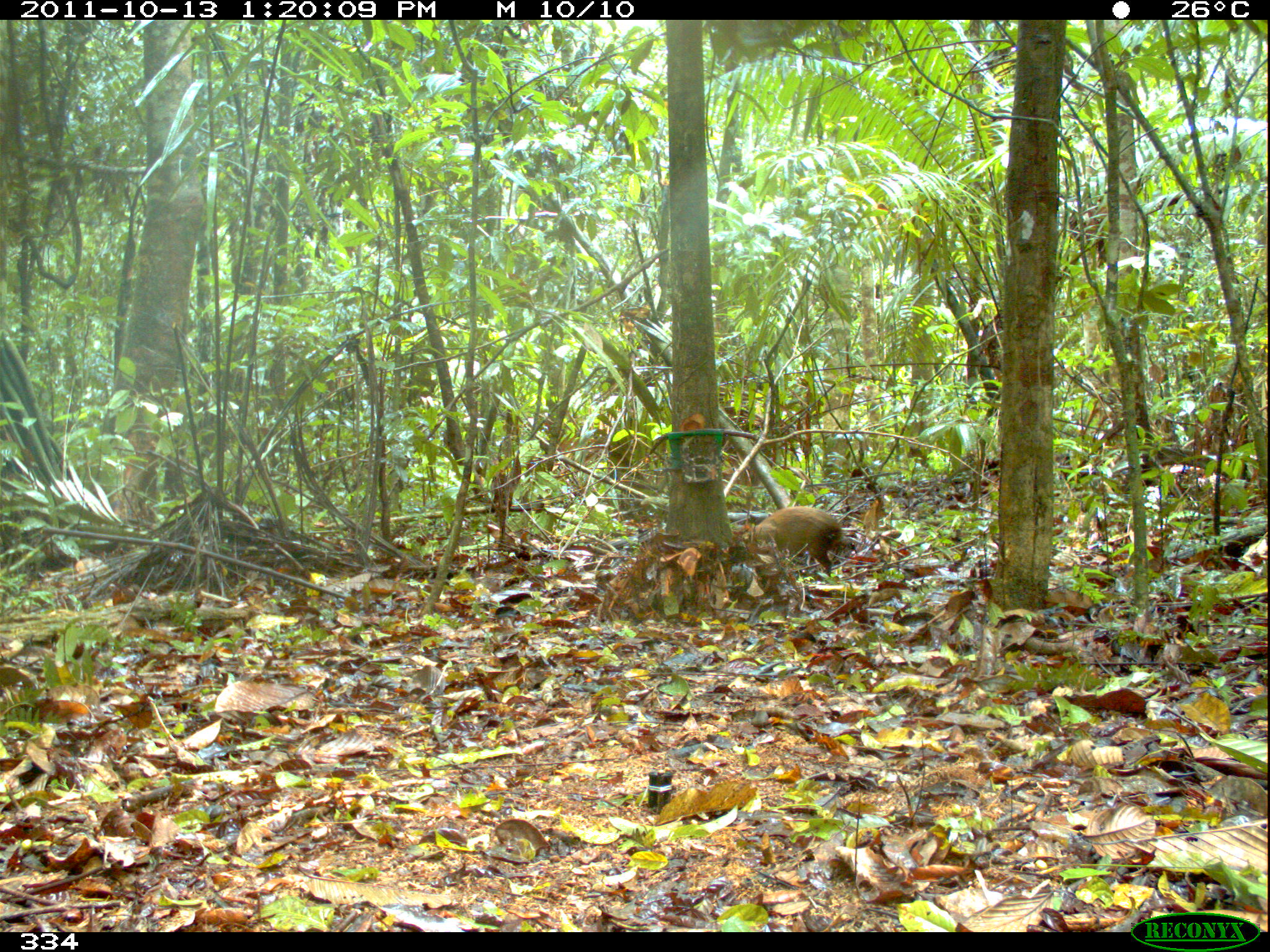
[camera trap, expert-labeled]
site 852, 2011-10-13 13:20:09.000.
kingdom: Animalia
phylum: Chordata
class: Mammalia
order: Rodentia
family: Dasyproctidae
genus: Dasyprocta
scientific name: Dasyprocta punctata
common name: central american agouti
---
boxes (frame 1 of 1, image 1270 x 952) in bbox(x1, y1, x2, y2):
dasyprocta punctata: bbox(742, 506, 846, 577)